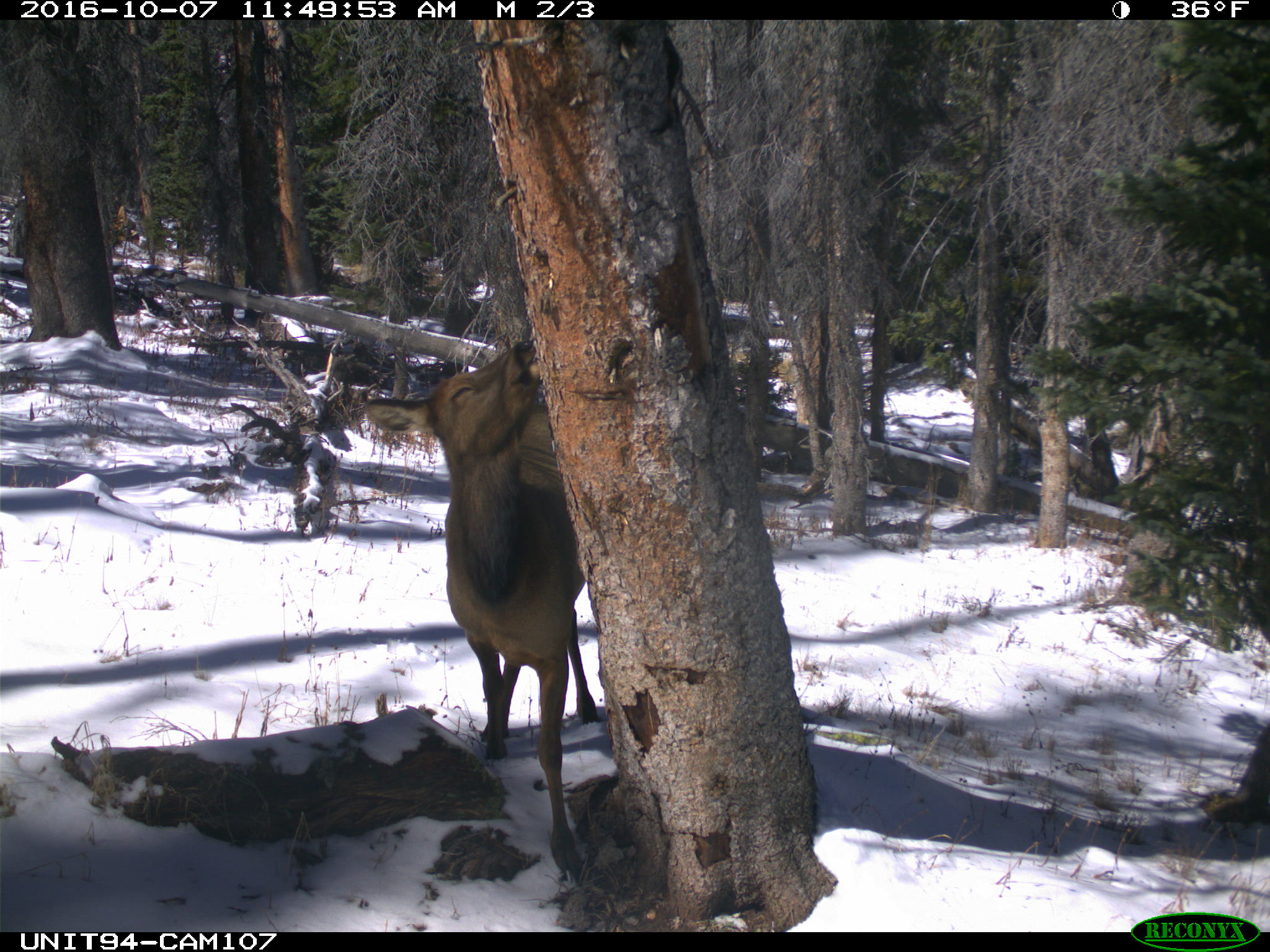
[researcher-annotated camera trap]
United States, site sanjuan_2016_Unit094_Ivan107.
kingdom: Animalia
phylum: Chordata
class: Mammalia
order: Artiodactyla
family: Cervidae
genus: Cervus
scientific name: Cervus elaphus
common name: red deer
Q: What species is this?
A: Cervus elaphus (red deer).